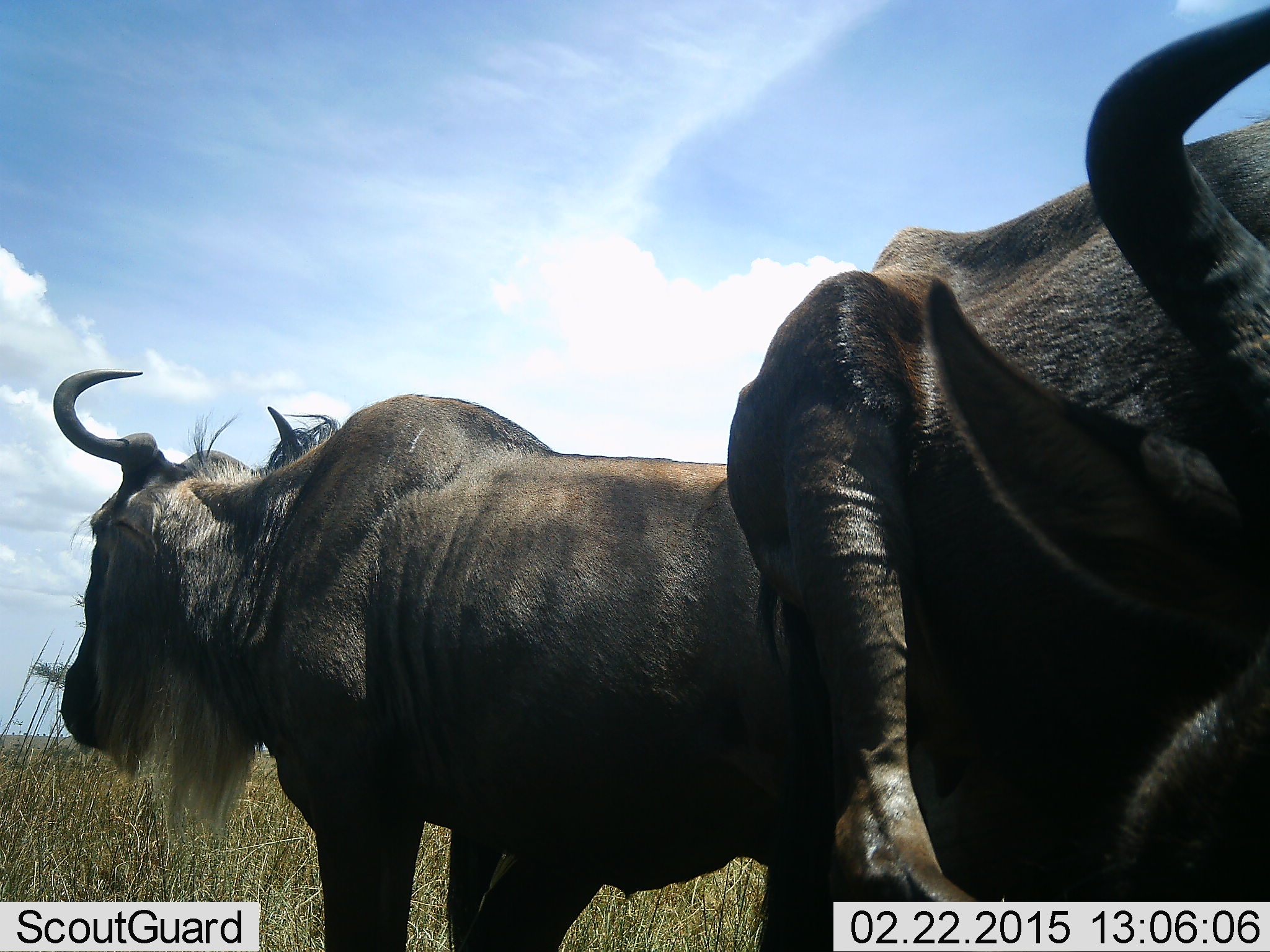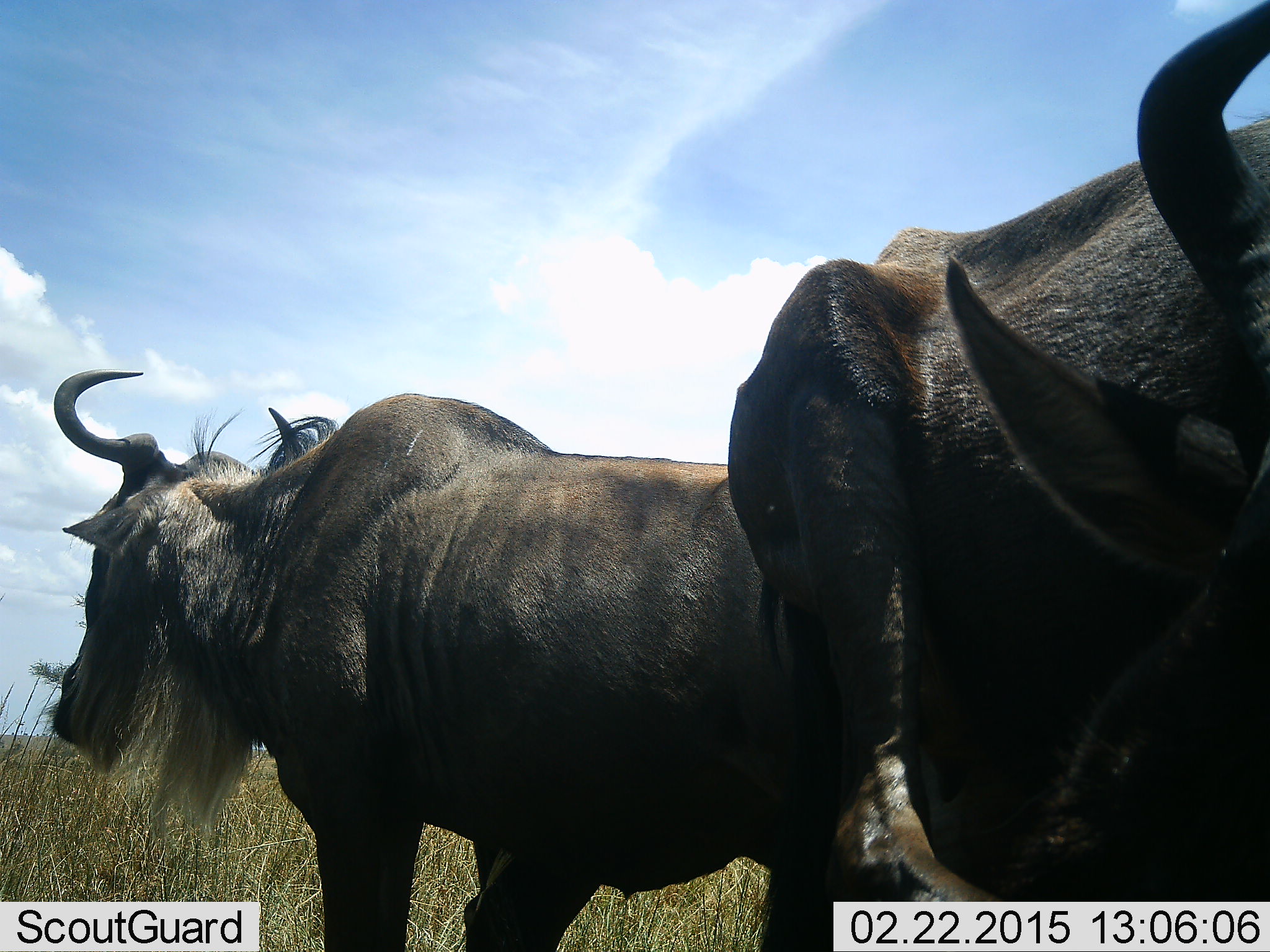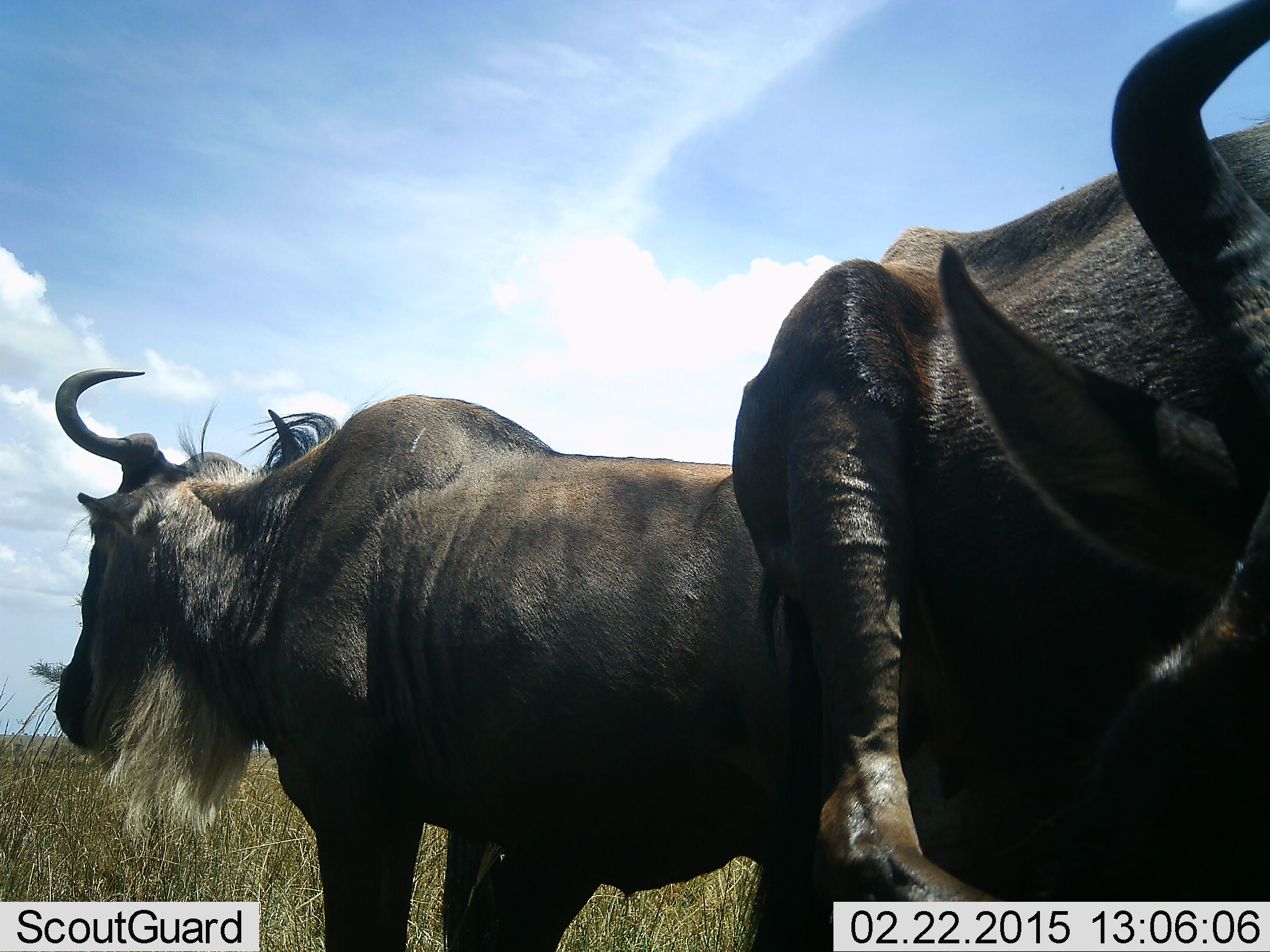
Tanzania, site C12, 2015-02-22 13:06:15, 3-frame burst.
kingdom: Animalia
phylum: Chordata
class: Mammalia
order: Artiodactyla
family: Bovidae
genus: Connochaetes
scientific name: Connochaetes taurinus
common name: blue wildebeest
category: wildebeest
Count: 2.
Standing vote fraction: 100%.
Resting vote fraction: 0%.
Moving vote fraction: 10%.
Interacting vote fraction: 0%.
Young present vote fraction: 0%.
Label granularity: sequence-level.